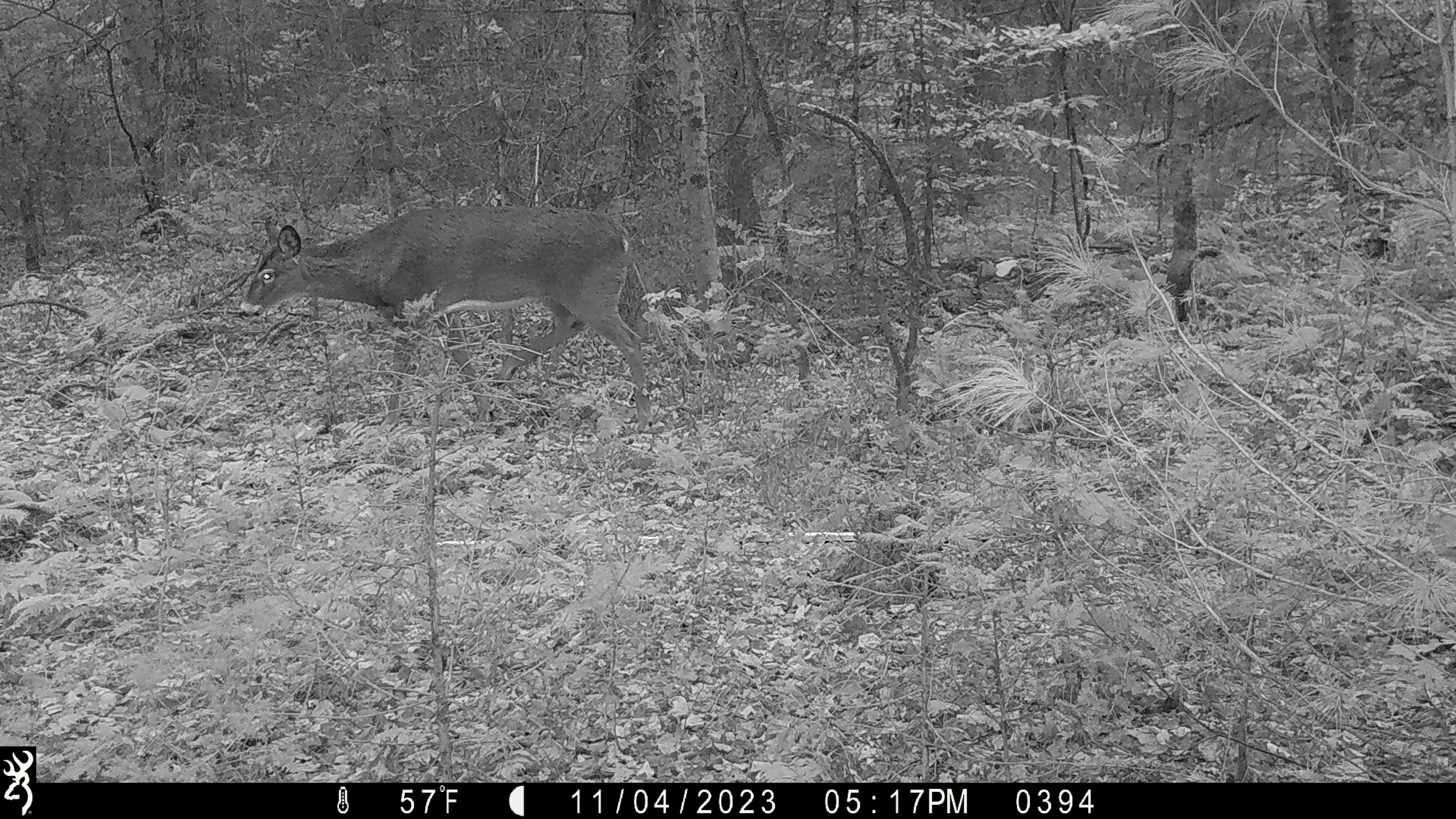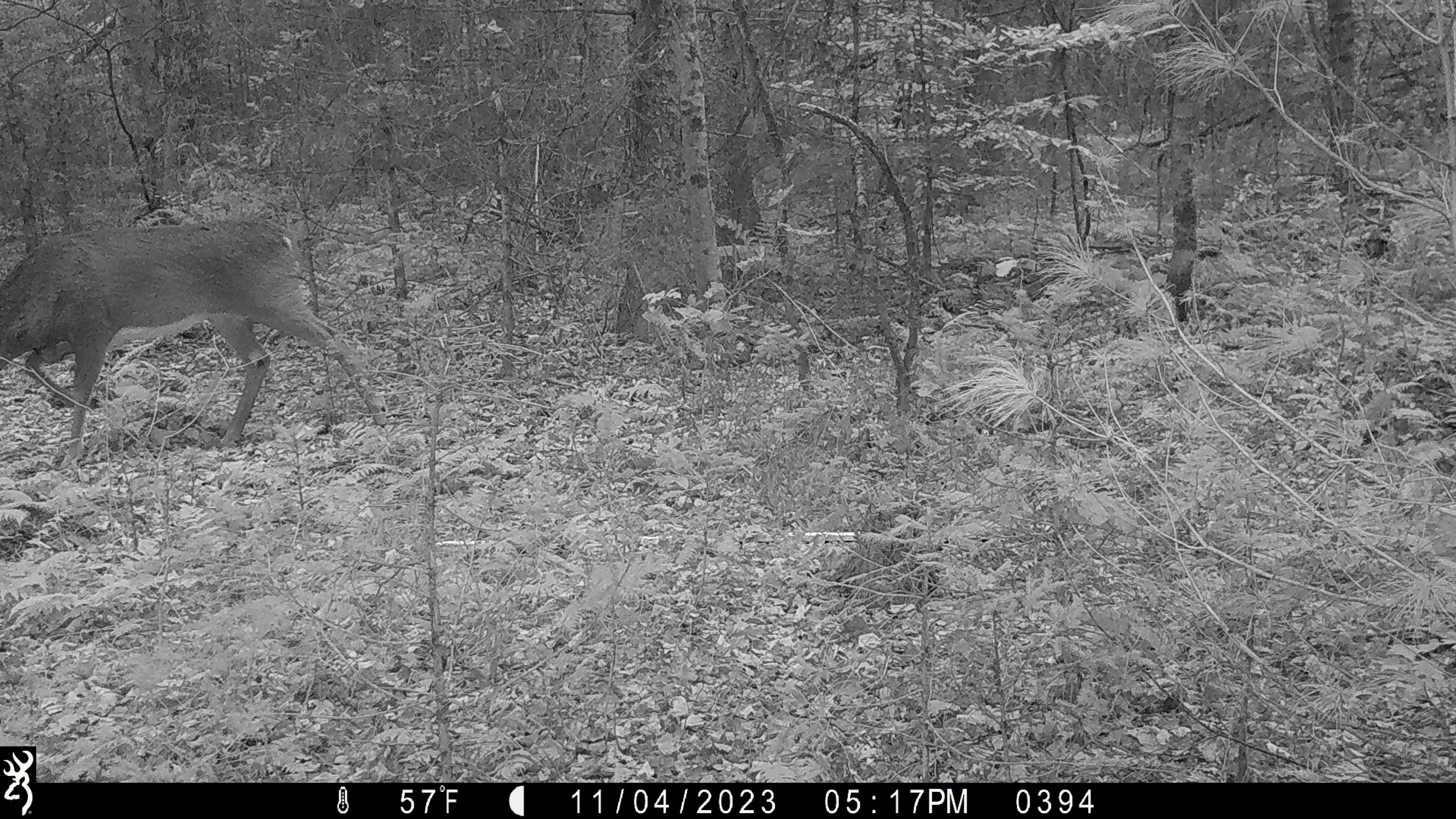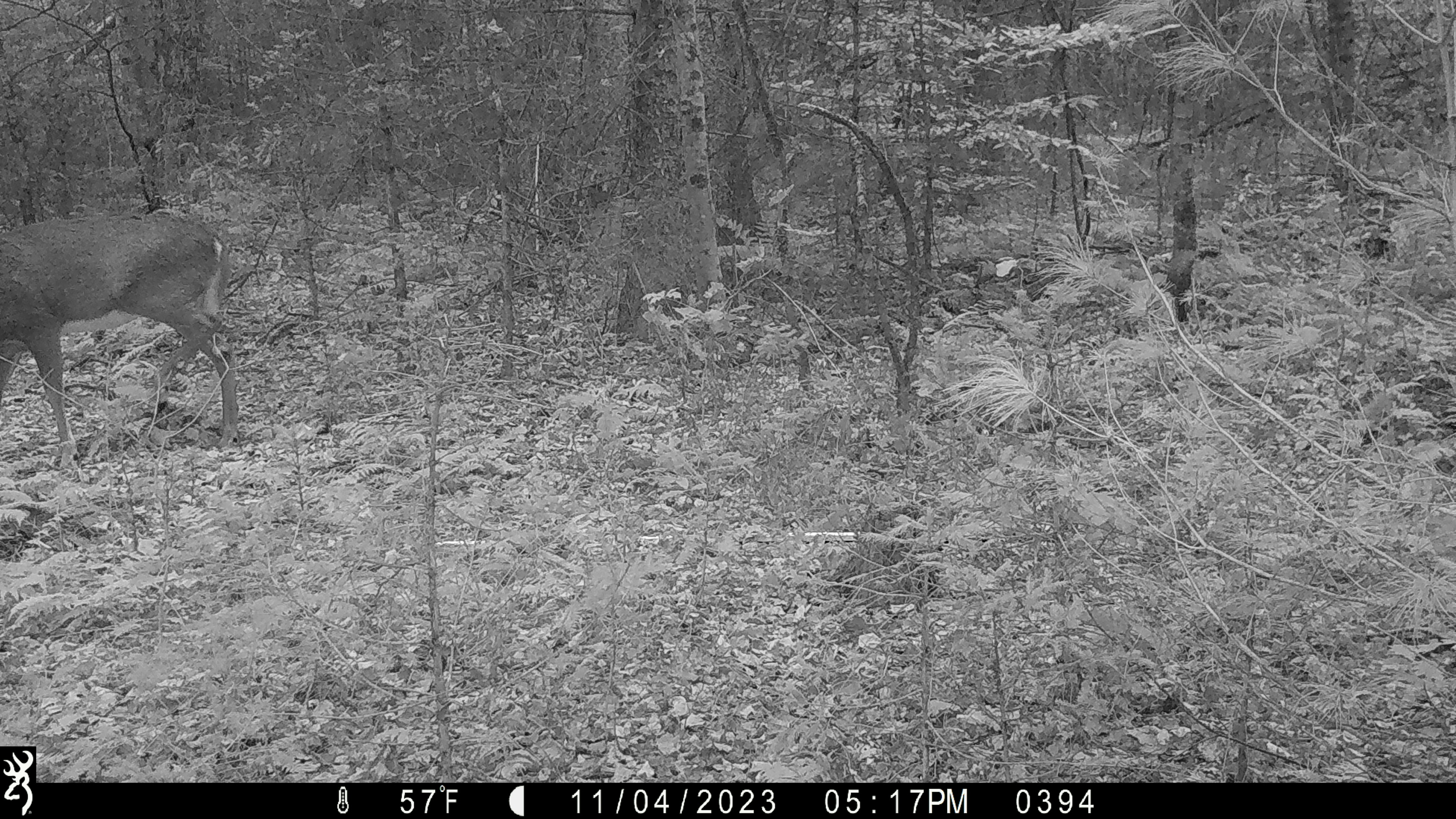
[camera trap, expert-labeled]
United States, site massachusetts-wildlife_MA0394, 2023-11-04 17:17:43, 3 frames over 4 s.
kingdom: Animalia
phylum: Chordata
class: Mammalia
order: Artiodactyla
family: Cervidae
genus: Odocoileus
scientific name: Odocoileus virginianus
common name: white-tailed deer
White-tailed deer (Odocoileus virginianus).